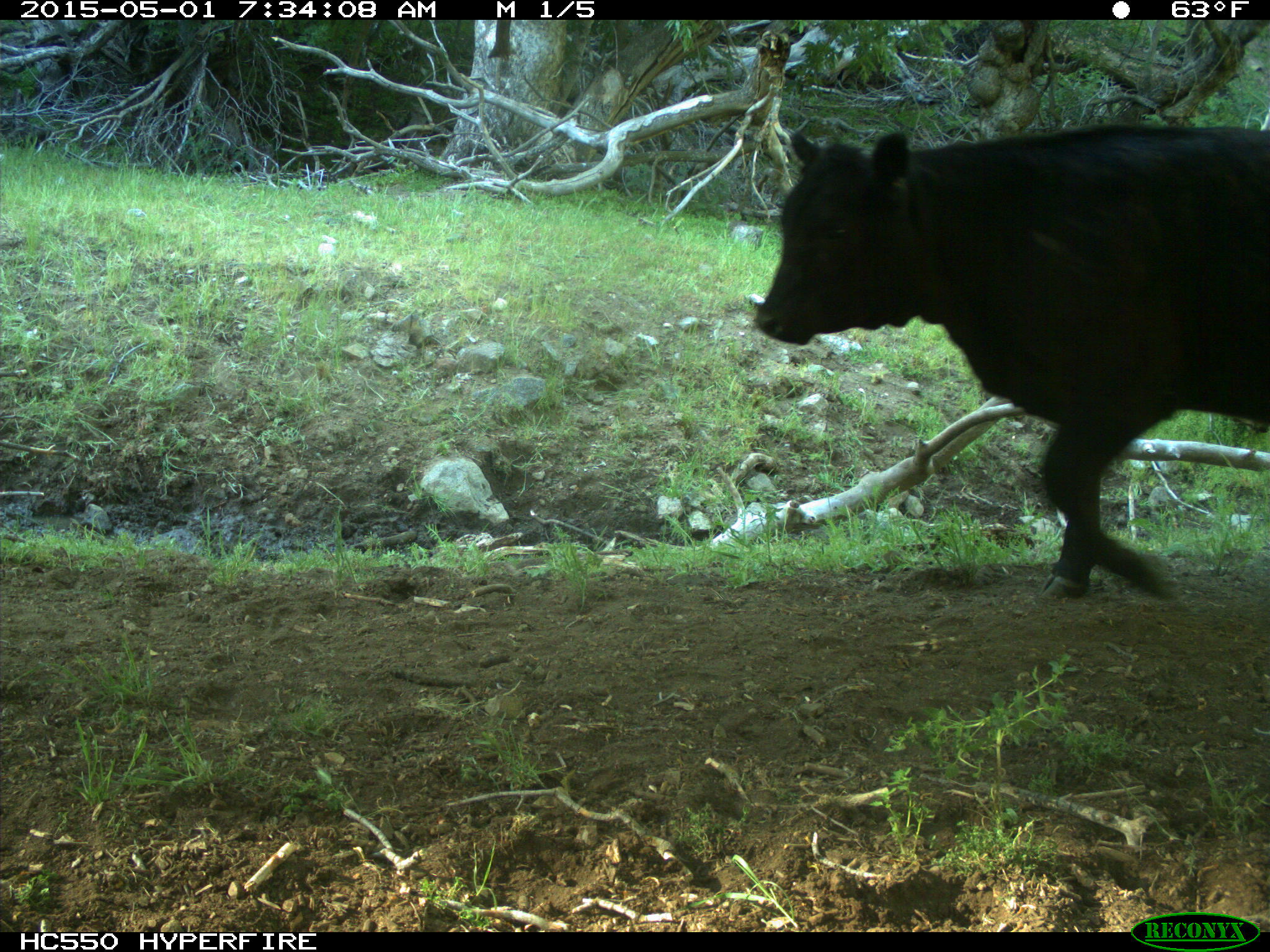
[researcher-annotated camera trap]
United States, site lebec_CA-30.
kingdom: Animalia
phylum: Chordata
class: Mammalia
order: Artiodactyla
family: Bovidae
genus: Bos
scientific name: Bos taurus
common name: domestic cow